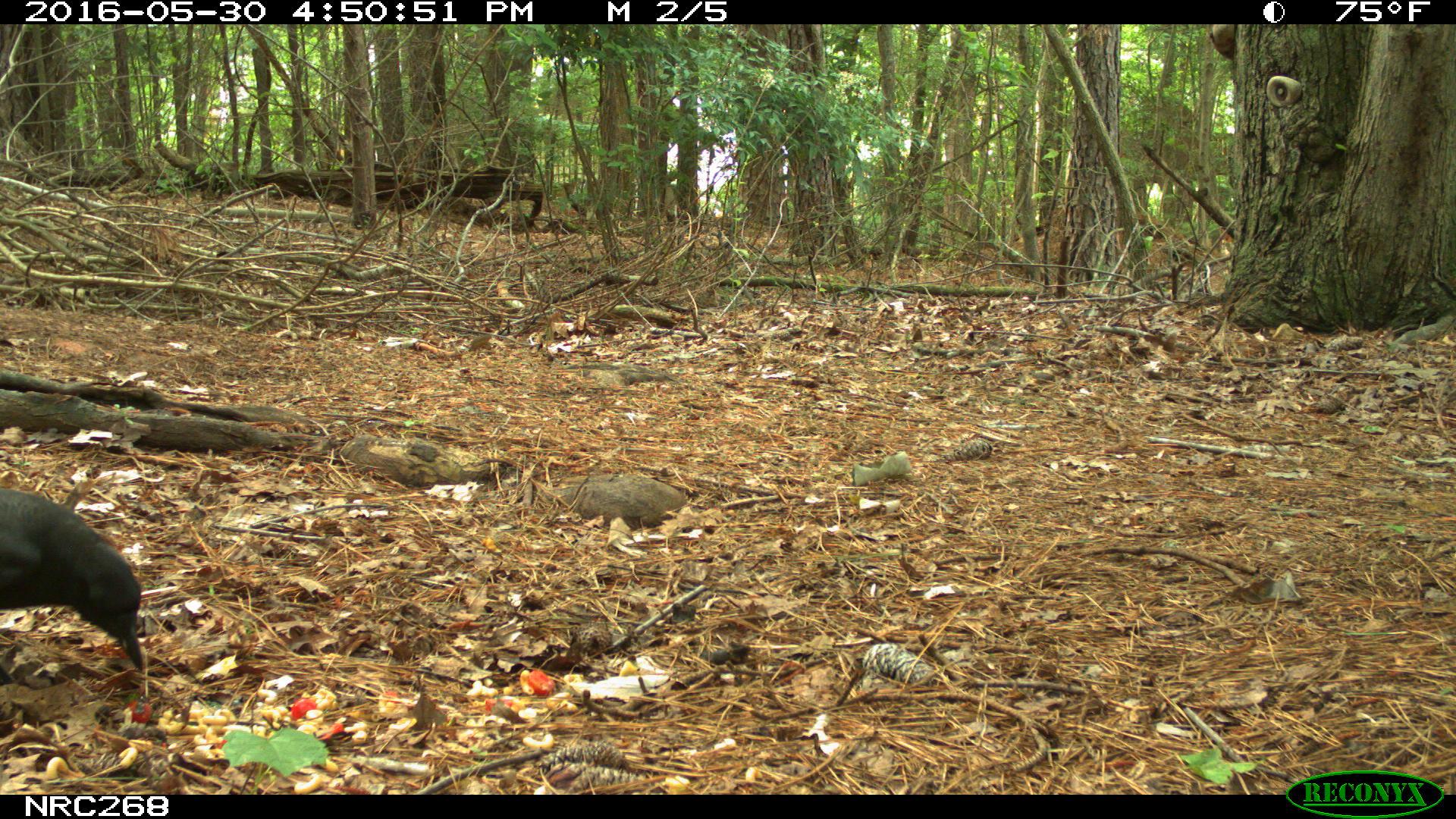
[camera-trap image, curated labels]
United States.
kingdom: Animalia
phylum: Chordata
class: Aves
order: Passeriformes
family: Corvidae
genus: Corvus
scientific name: Corvus brachyrhynchos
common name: american crow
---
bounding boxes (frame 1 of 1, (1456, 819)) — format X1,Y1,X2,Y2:
American Crow: 3,464,146,713